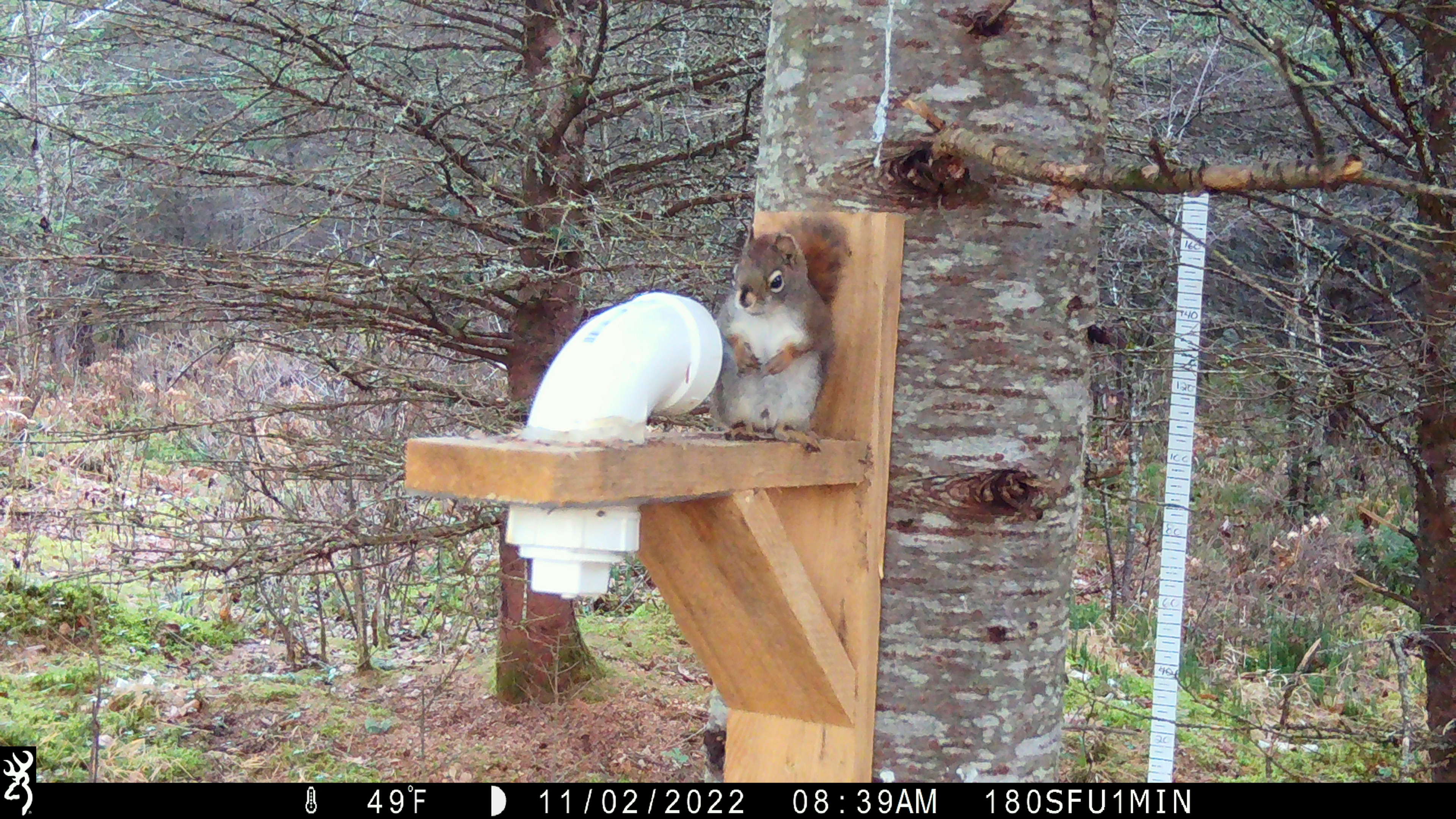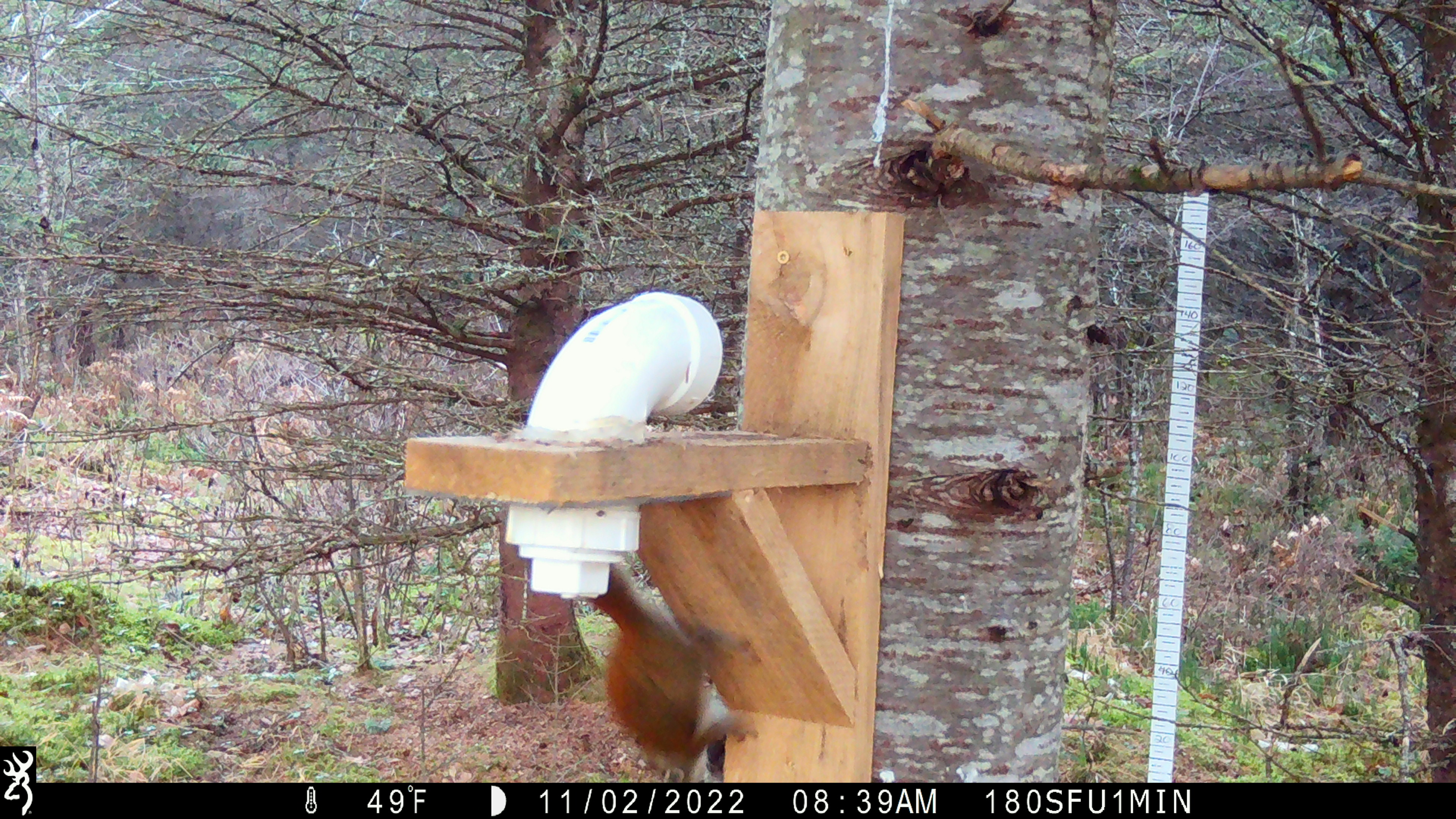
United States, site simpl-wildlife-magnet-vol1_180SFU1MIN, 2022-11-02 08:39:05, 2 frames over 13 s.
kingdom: Animalia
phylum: Chordata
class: Mammalia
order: Rodentia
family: Sciuridae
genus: Tamiasciurus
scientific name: Tamiasciurus hudsonicus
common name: red squirrel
Red squirrel (Tamiasciurus hudsonicus).